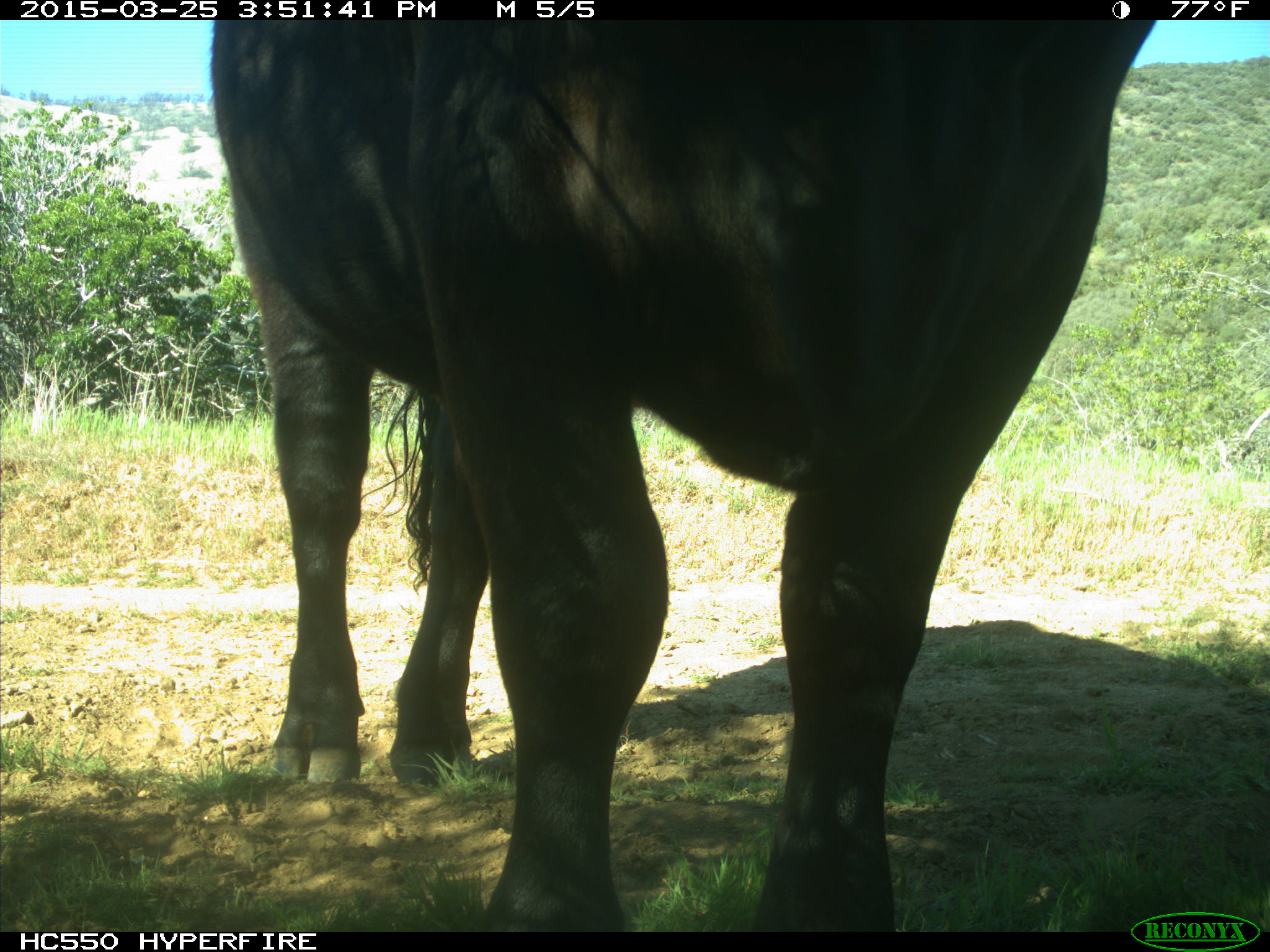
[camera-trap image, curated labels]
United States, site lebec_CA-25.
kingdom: Animalia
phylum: Chordata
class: Mammalia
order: Artiodactyla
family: Bovidae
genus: Bos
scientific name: Bos taurus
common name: domestic cow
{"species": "Bos taurus (domestic cow)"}